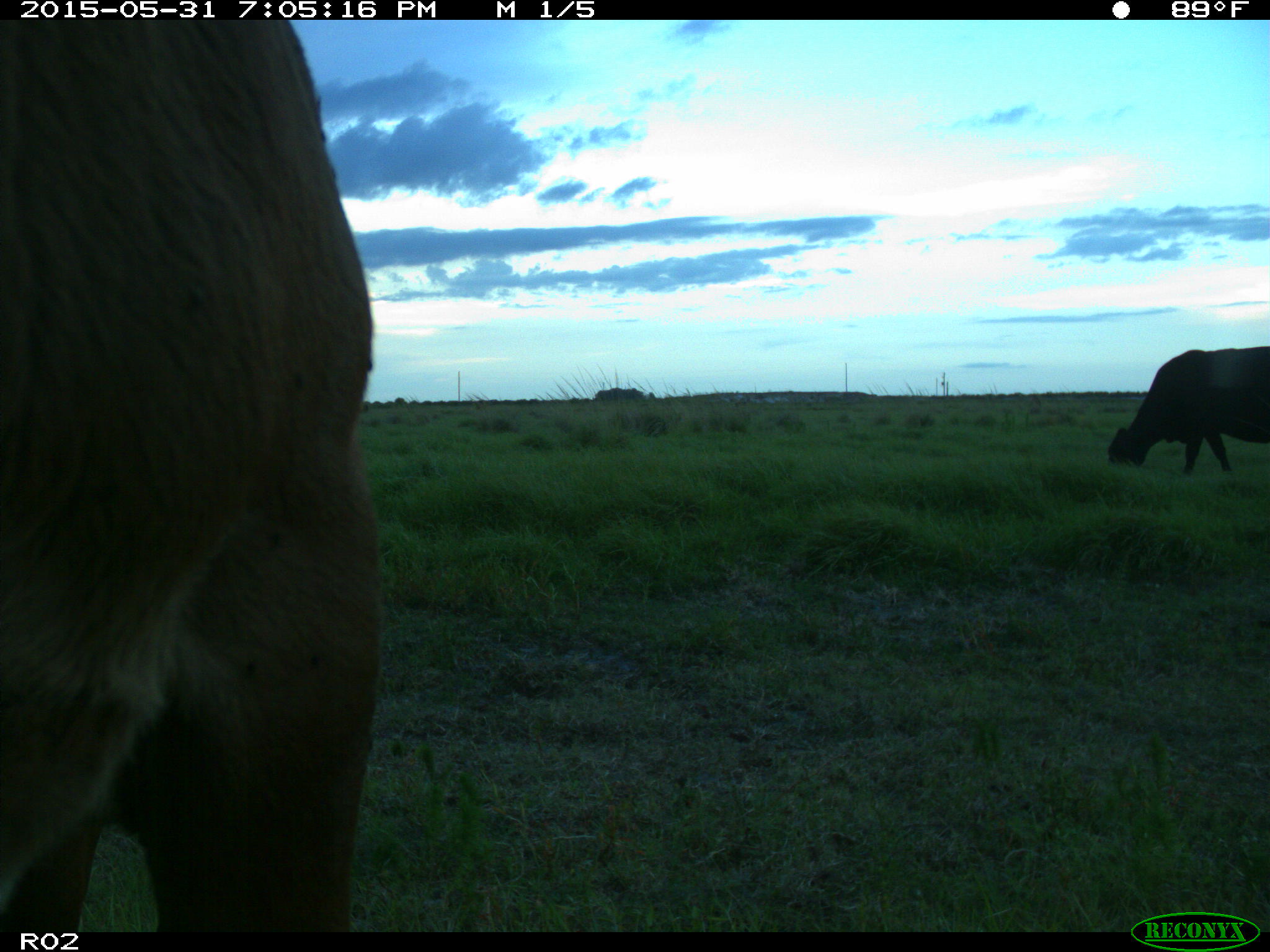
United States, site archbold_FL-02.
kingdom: Animalia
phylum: Chordata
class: Mammalia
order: Artiodactyla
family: Bovidae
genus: Bos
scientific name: Bos taurus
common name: domestic cow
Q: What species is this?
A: Bos taurus (domestic cow).